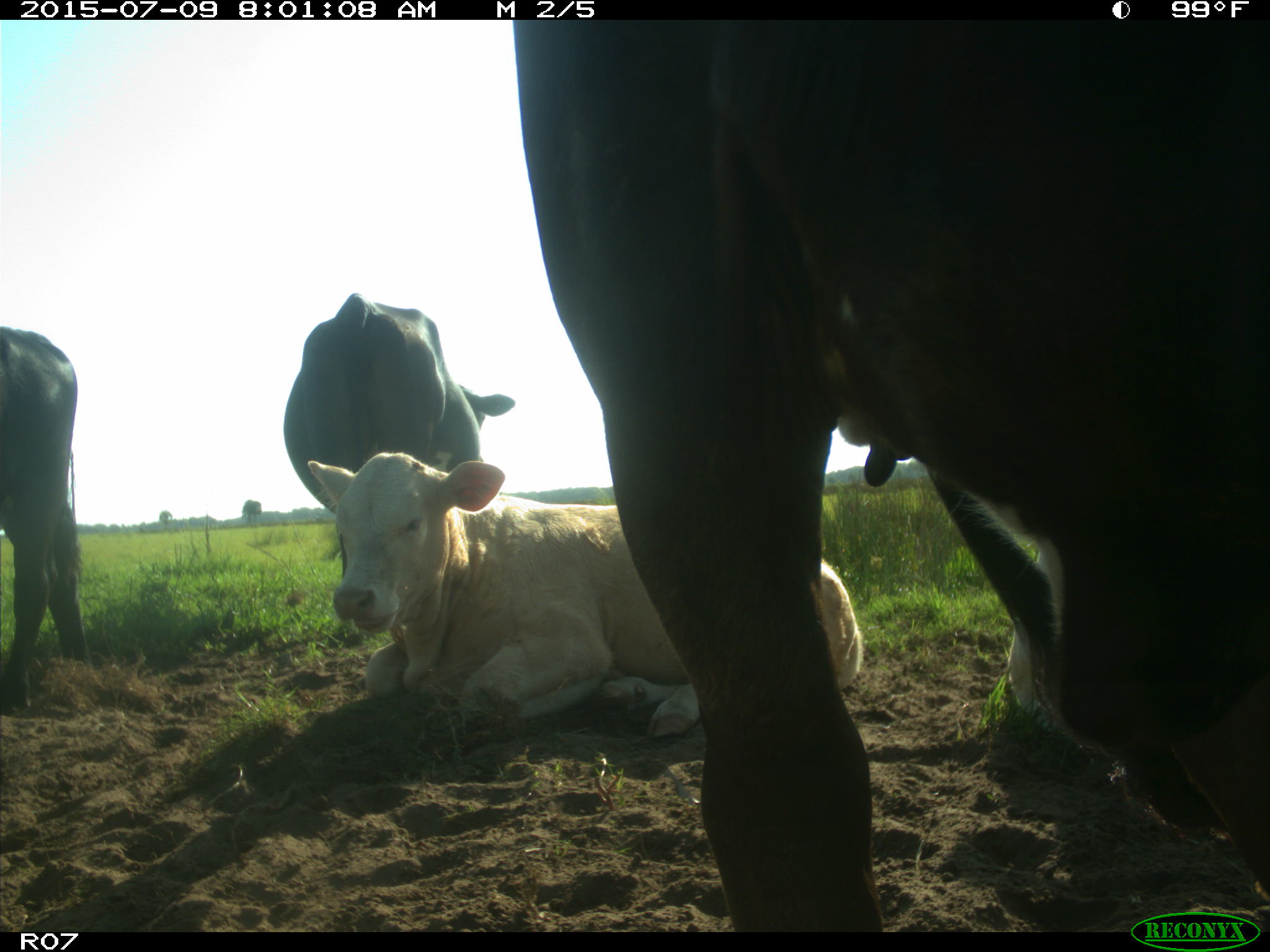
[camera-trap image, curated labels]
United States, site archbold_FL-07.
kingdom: Animalia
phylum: Chordata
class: Mammalia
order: Artiodactyla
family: Bovidae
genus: Bos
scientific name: Bos taurus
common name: domestic cow